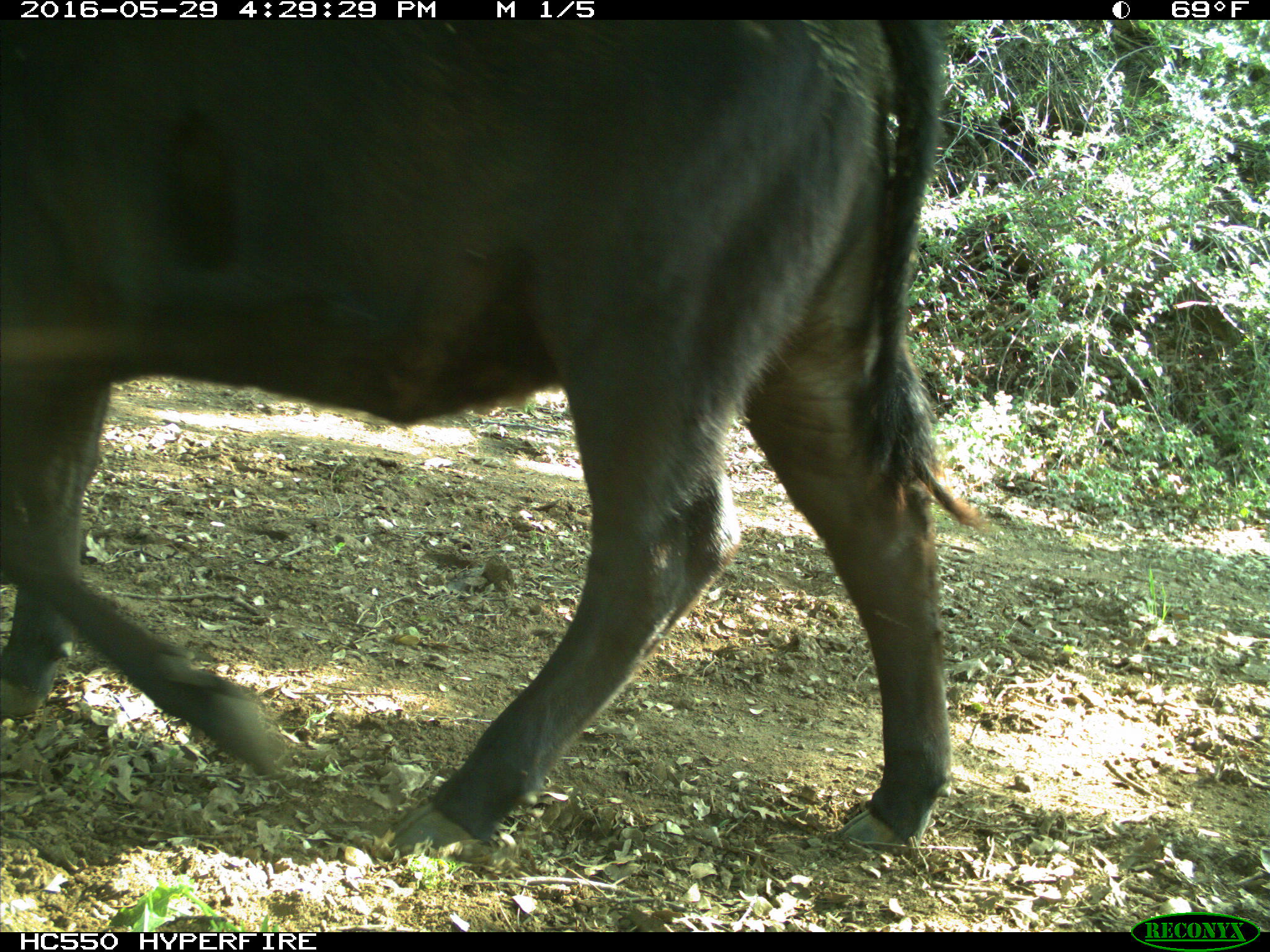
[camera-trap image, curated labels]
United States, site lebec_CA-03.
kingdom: Animalia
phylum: Chordata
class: Mammalia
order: Artiodactyla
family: Bovidae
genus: Bos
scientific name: Bos taurus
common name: domestic cow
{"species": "Bos taurus (domestic cow)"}